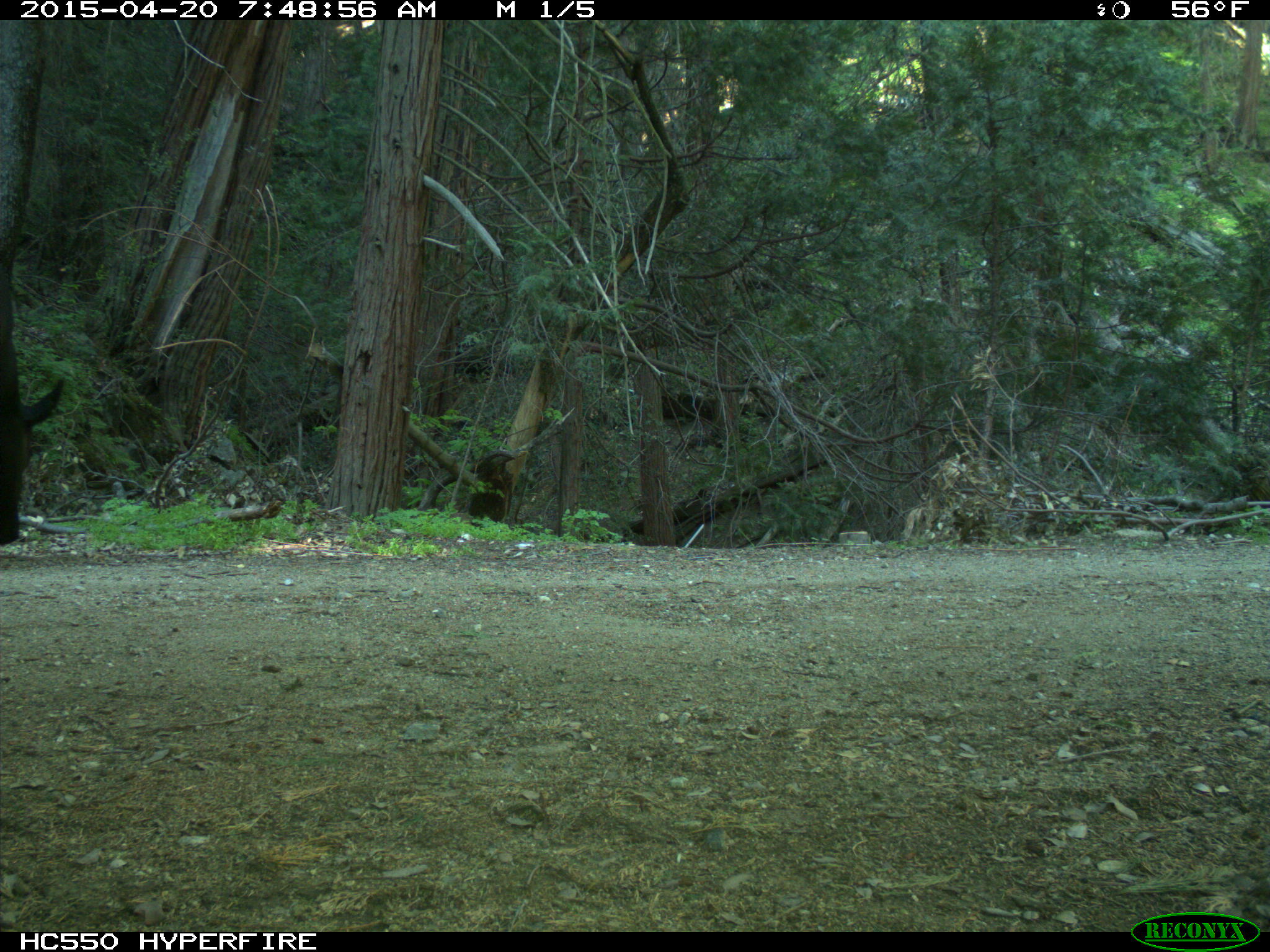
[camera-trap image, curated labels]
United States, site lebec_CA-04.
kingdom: Animalia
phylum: Chordata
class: Mammalia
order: Artiodactyla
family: Bovidae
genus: Bos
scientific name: Bos taurus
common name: domestic cow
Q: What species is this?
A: Bos taurus (domestic cow).